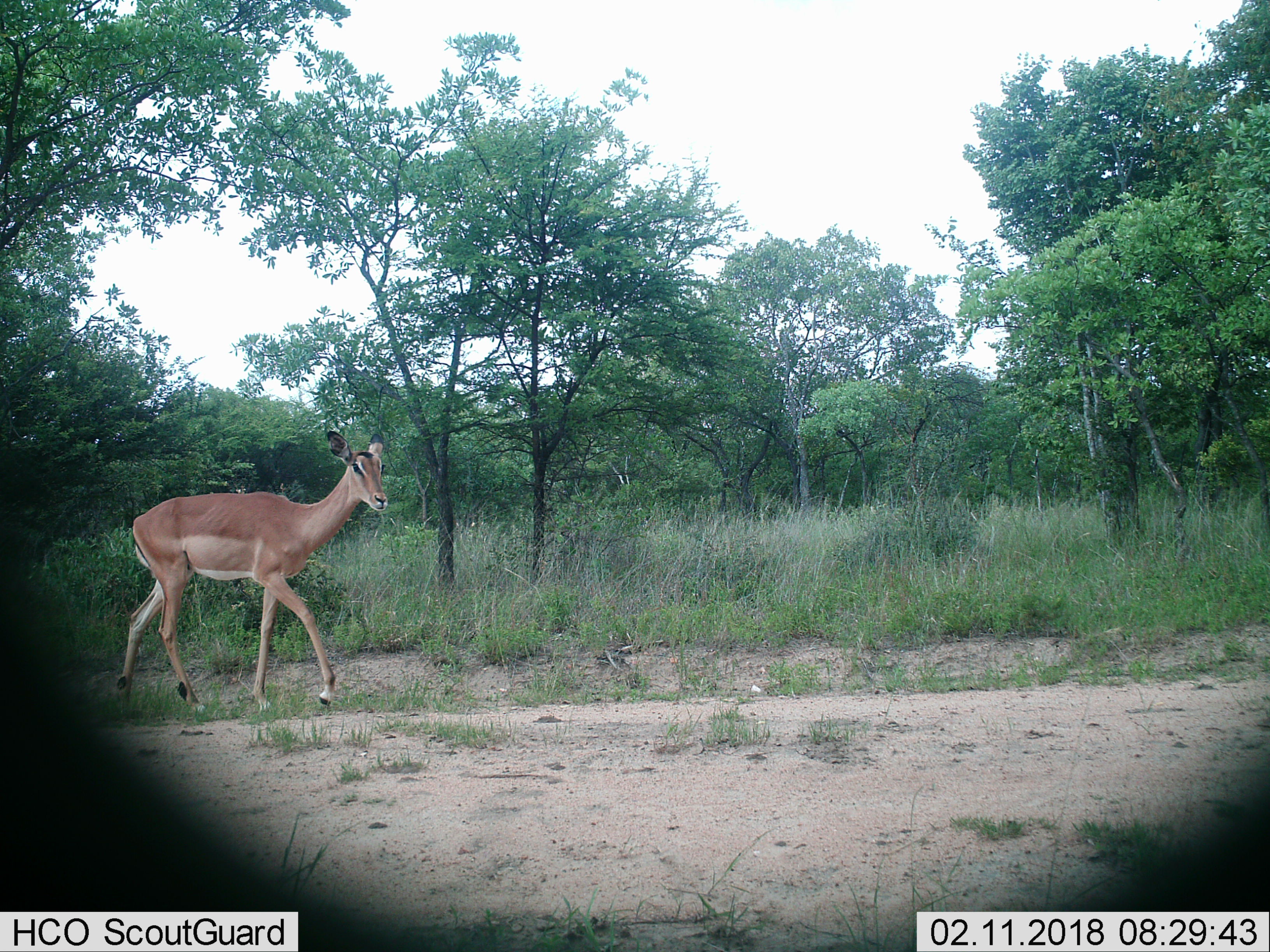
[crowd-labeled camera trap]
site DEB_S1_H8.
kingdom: Animalia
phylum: Chordata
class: Mammalia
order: Artiodactyla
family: Bovidae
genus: Aepyceros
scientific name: Aepyceros melampus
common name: impala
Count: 1.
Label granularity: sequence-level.